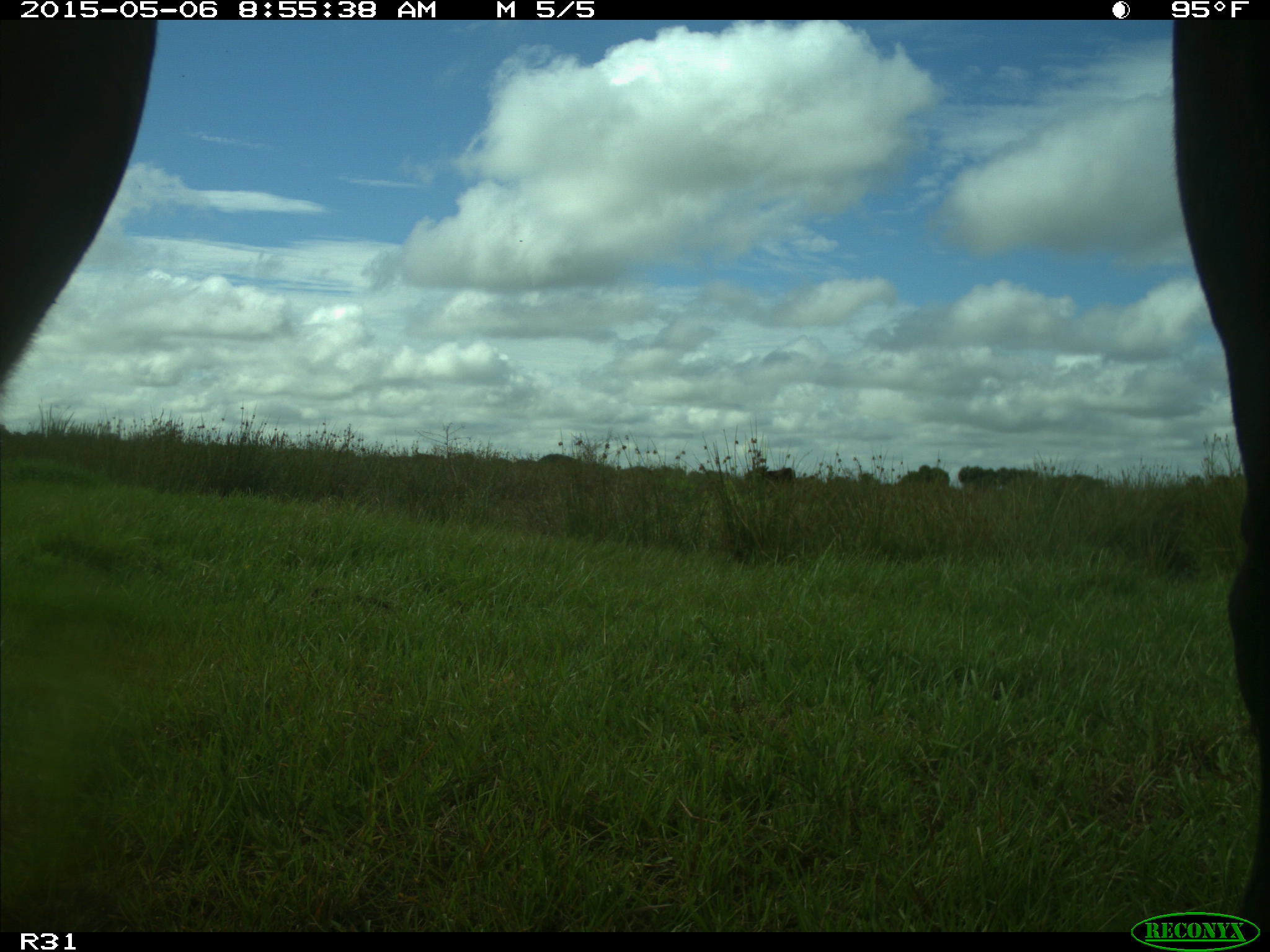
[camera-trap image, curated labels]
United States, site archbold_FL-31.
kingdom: Animalia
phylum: Chordata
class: Mammalia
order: Artiodactyla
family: Bovidae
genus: Bos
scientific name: Bos taurus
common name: domestic cow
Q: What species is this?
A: Bos taurus (domestic cow).